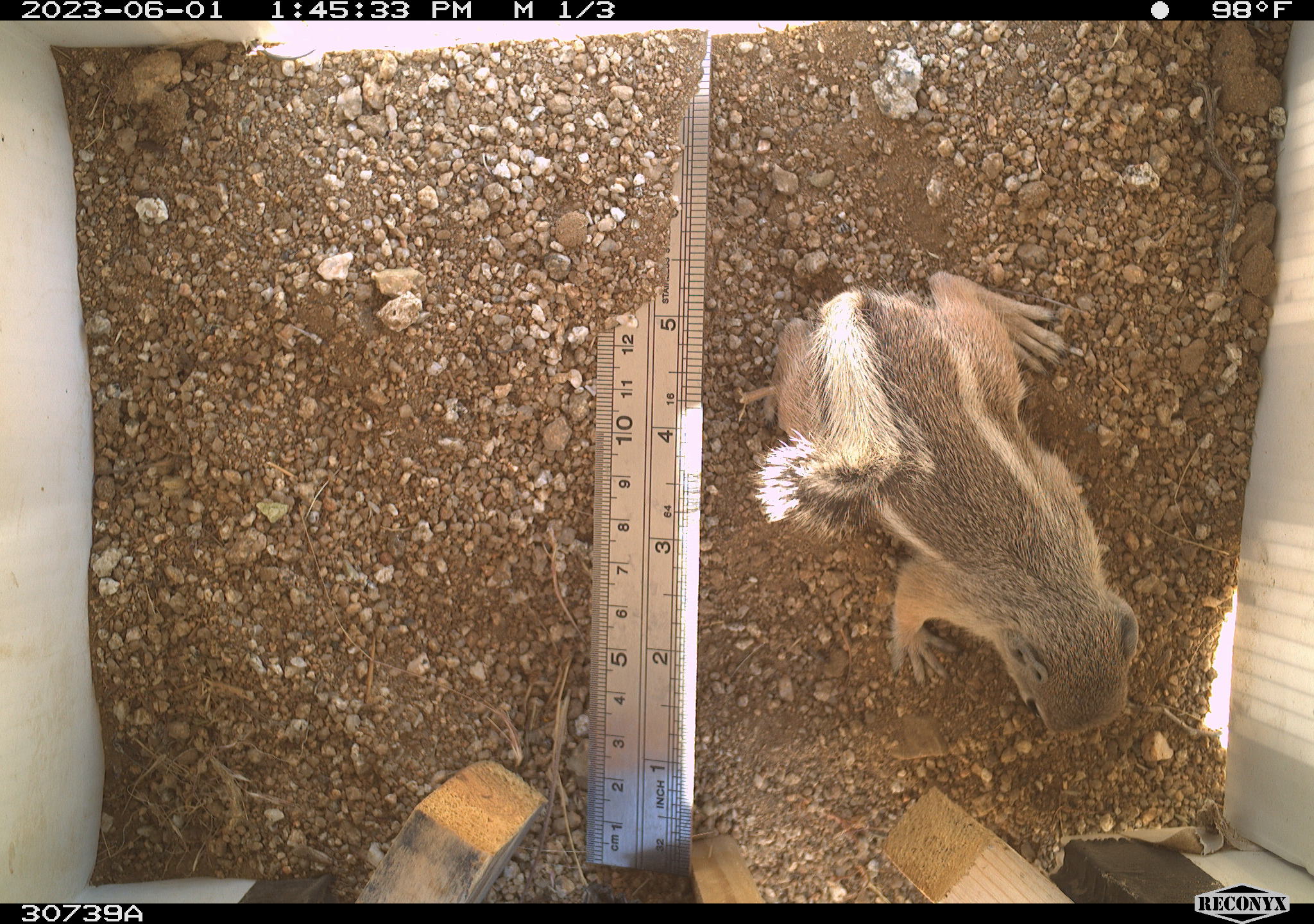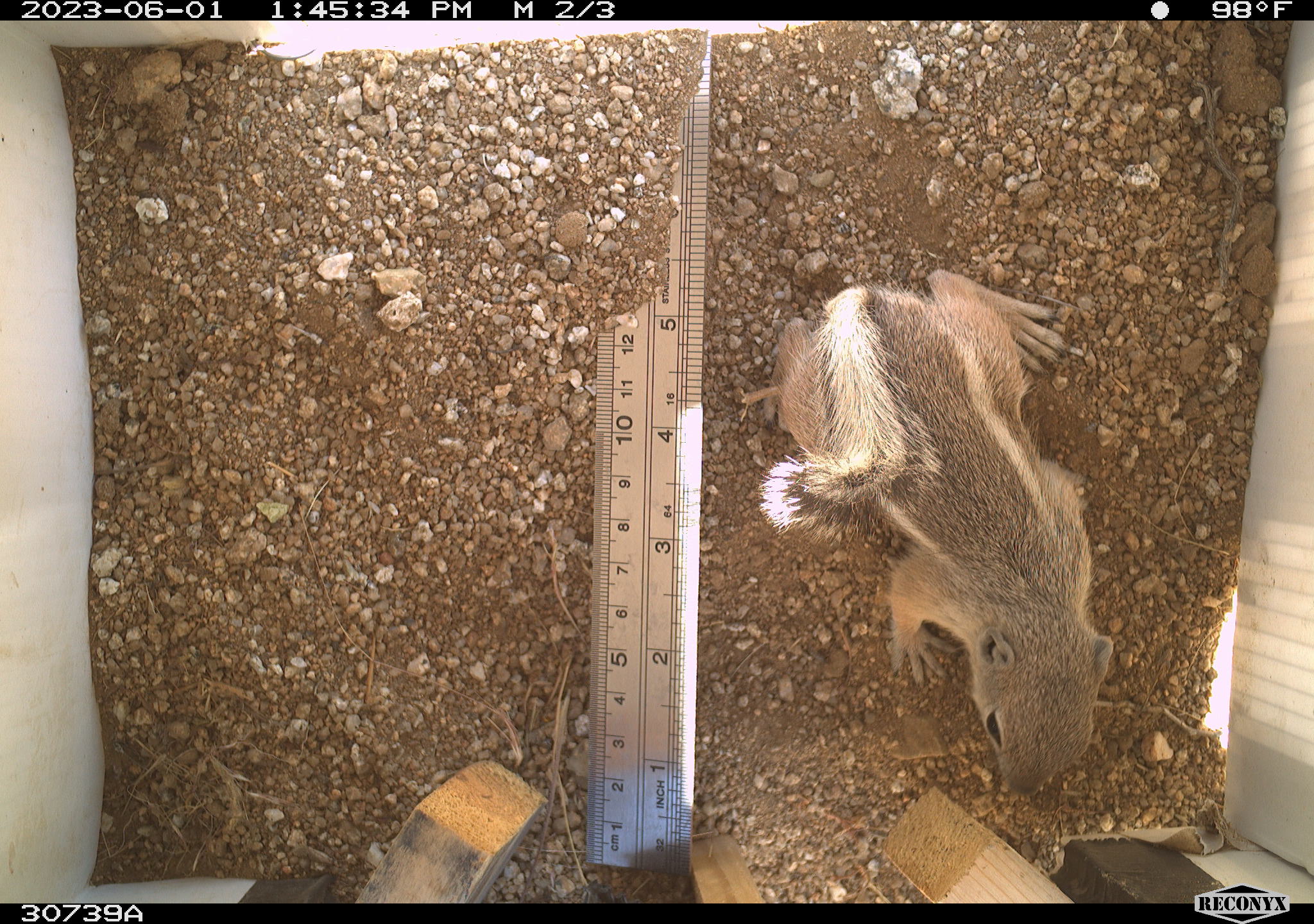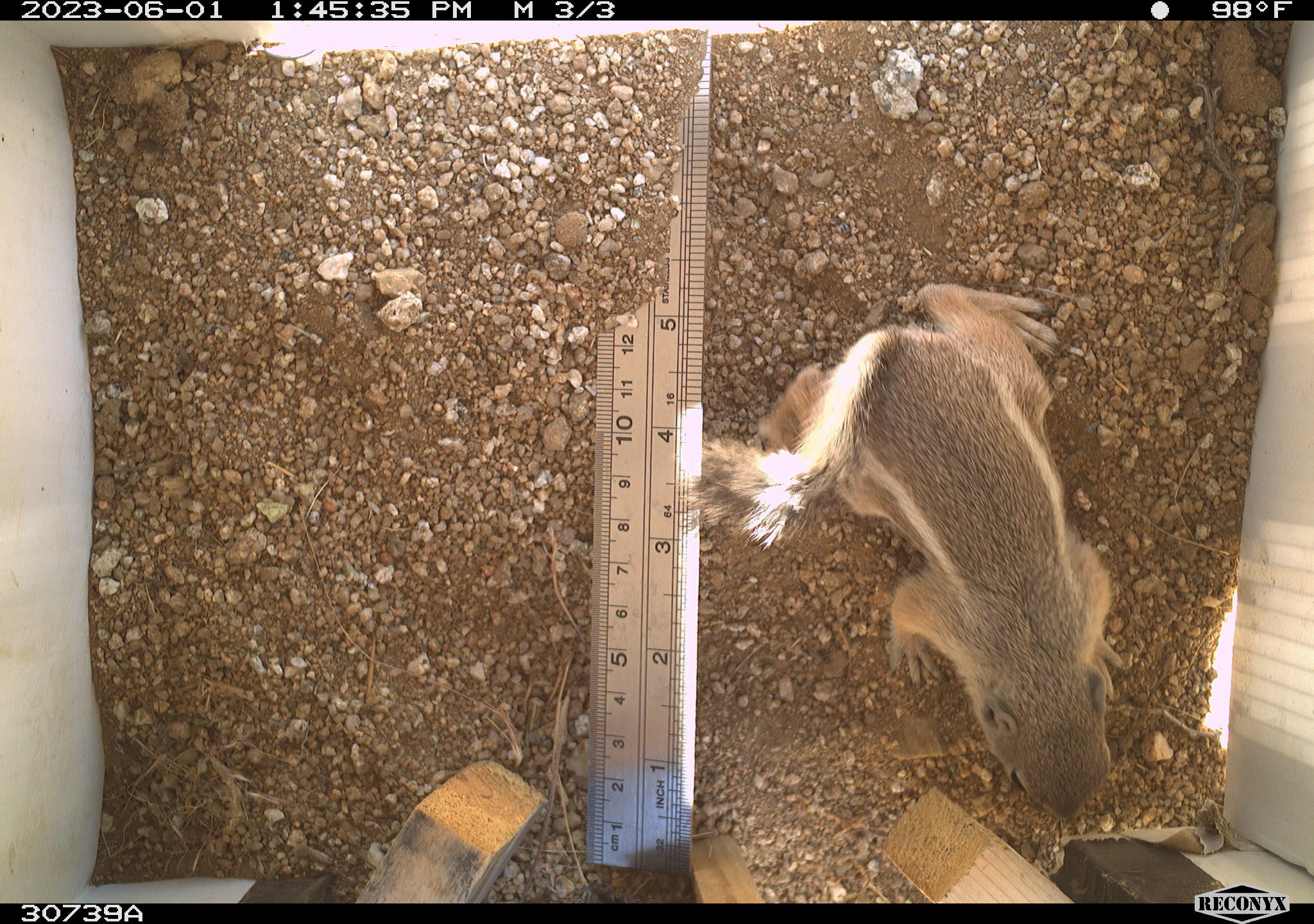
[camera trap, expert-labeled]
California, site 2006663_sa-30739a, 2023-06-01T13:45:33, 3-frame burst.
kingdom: Animalia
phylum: Chordata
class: Mammalia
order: Rodentia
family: Sciuridae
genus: Ammospermophilus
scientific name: Ammospermophilus leucurus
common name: white-tailed antelope squirrel